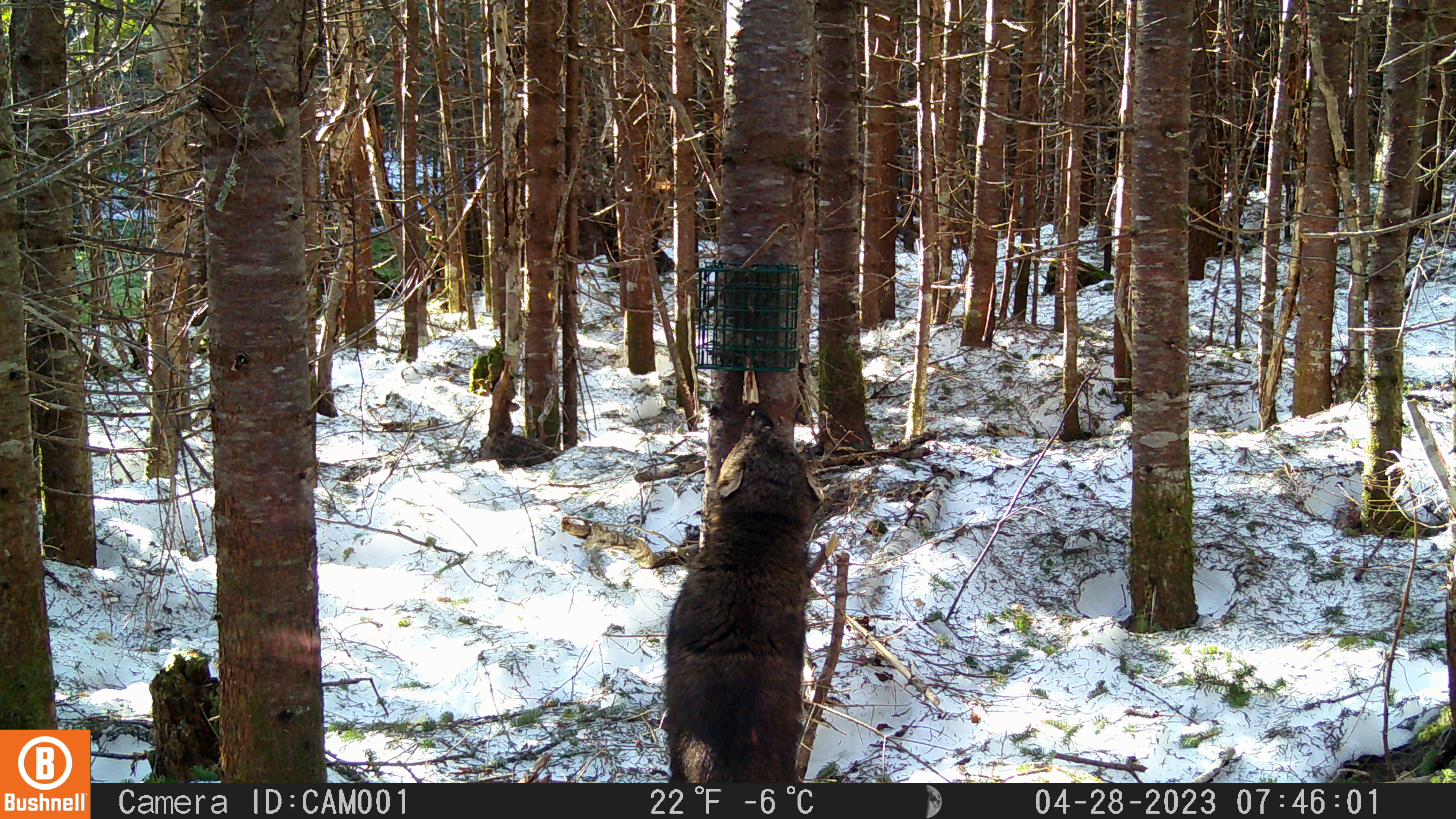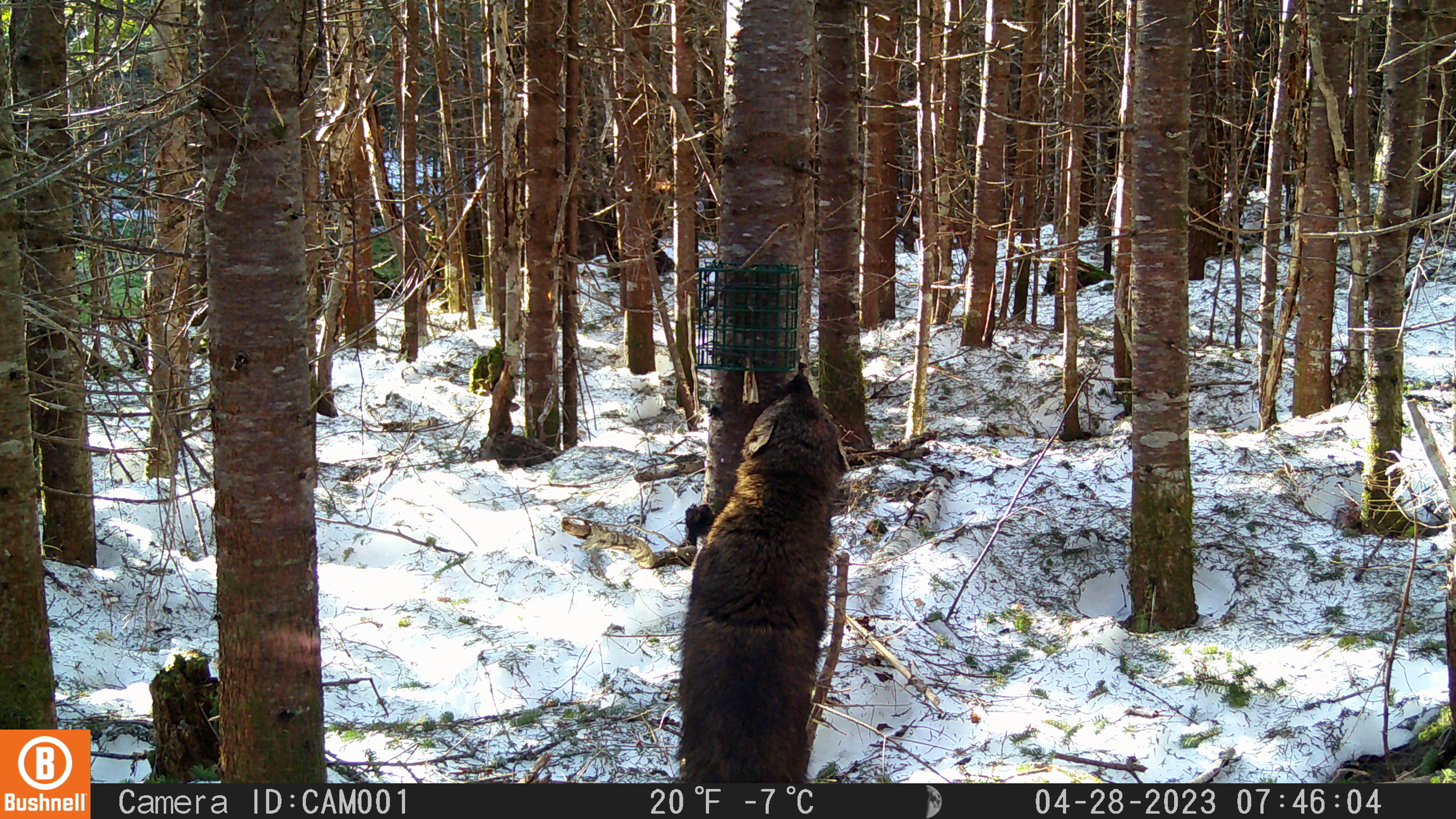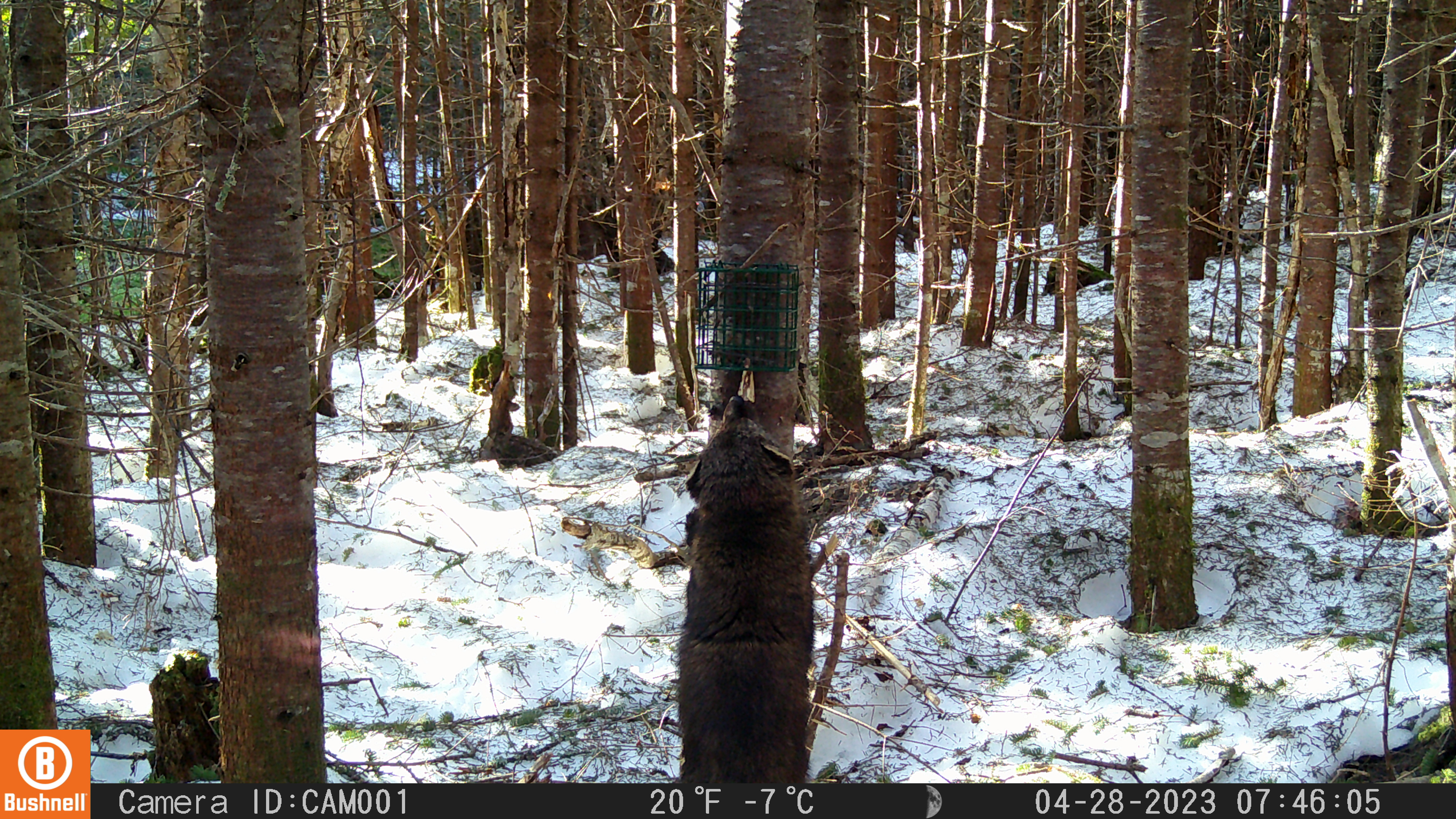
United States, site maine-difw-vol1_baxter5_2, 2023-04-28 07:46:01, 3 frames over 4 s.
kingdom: Animalia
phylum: Chordata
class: Mammalia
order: Carnivora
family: Mustelidae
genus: Pekania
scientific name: Pekania pennanti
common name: fisher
Fisher (Pekania pennanti).